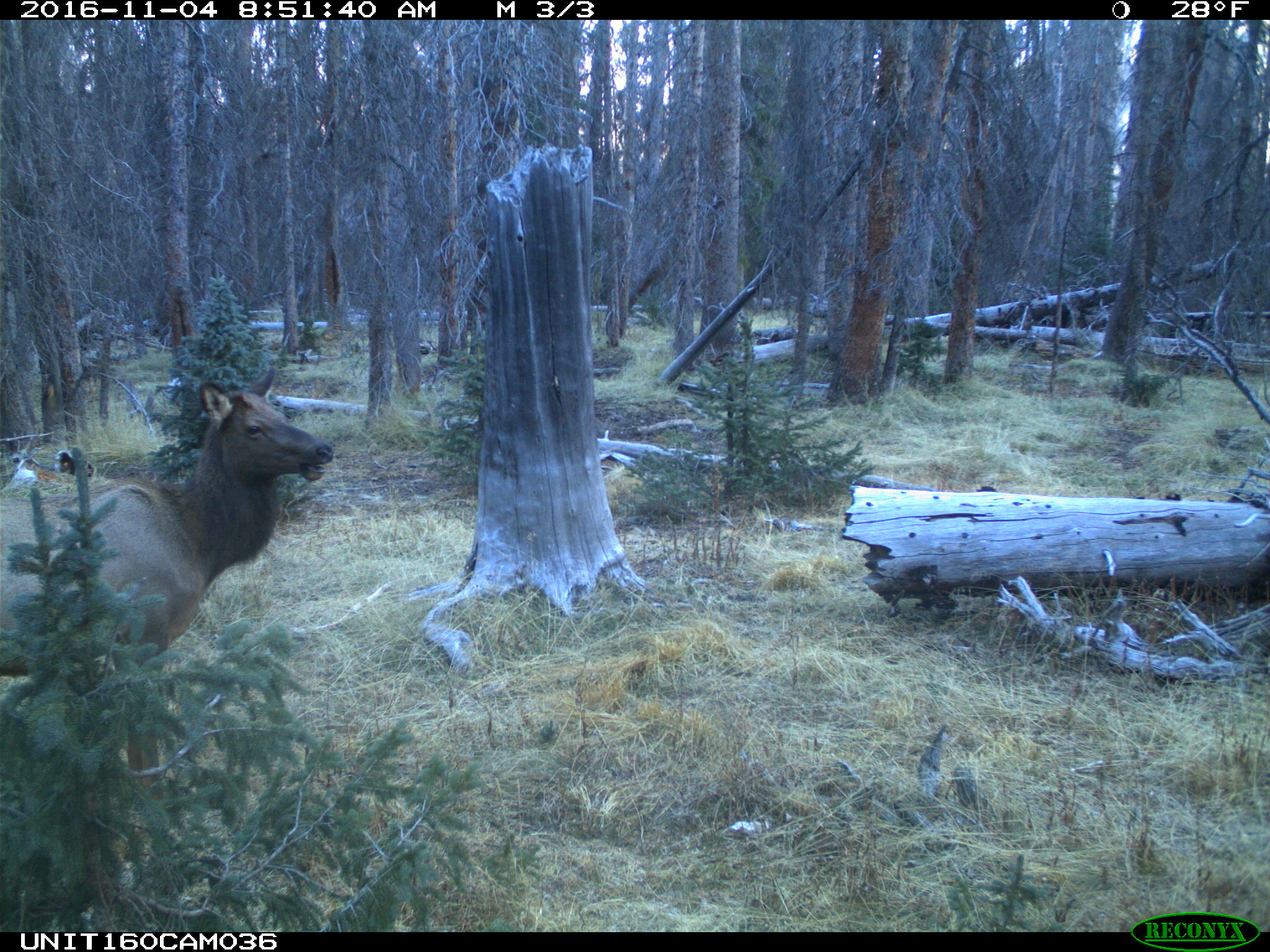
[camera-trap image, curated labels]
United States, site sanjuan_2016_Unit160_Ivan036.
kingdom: Animalia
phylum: Chordata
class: Mammalia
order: Artiodactyla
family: Cervidae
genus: Cervus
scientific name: Cervus elaphus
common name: red deer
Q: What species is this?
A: Cervus elaphus (red deer).